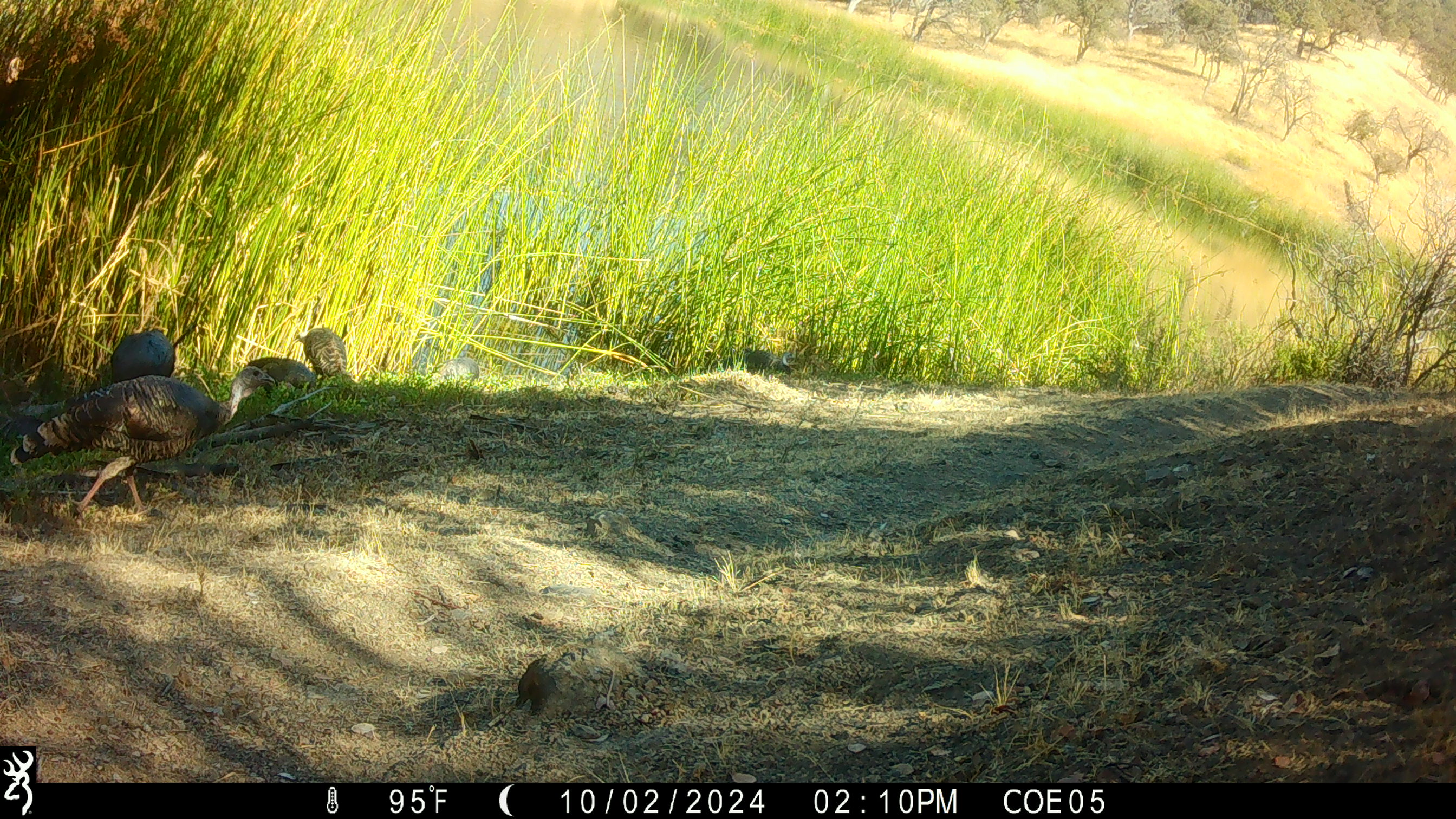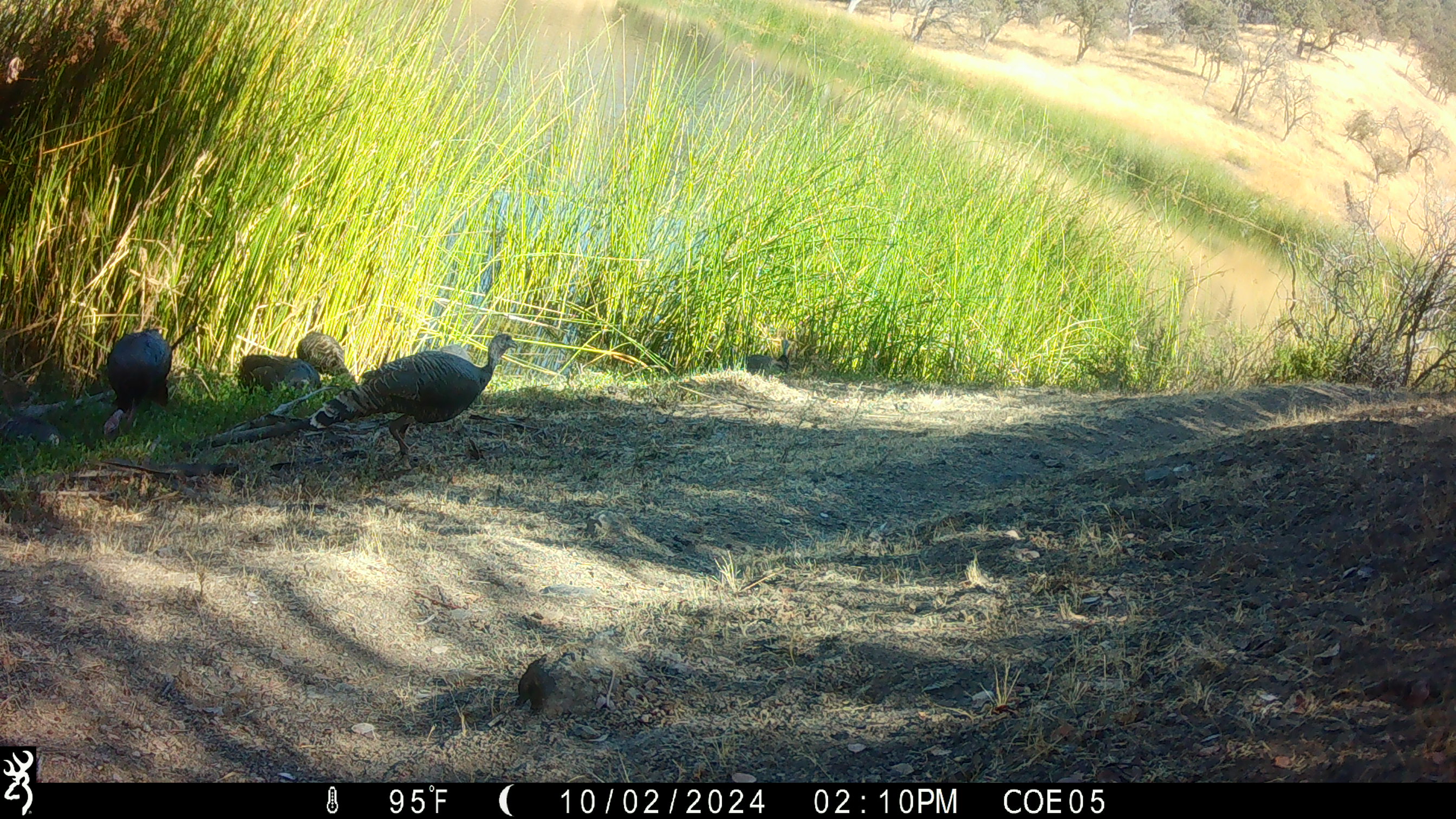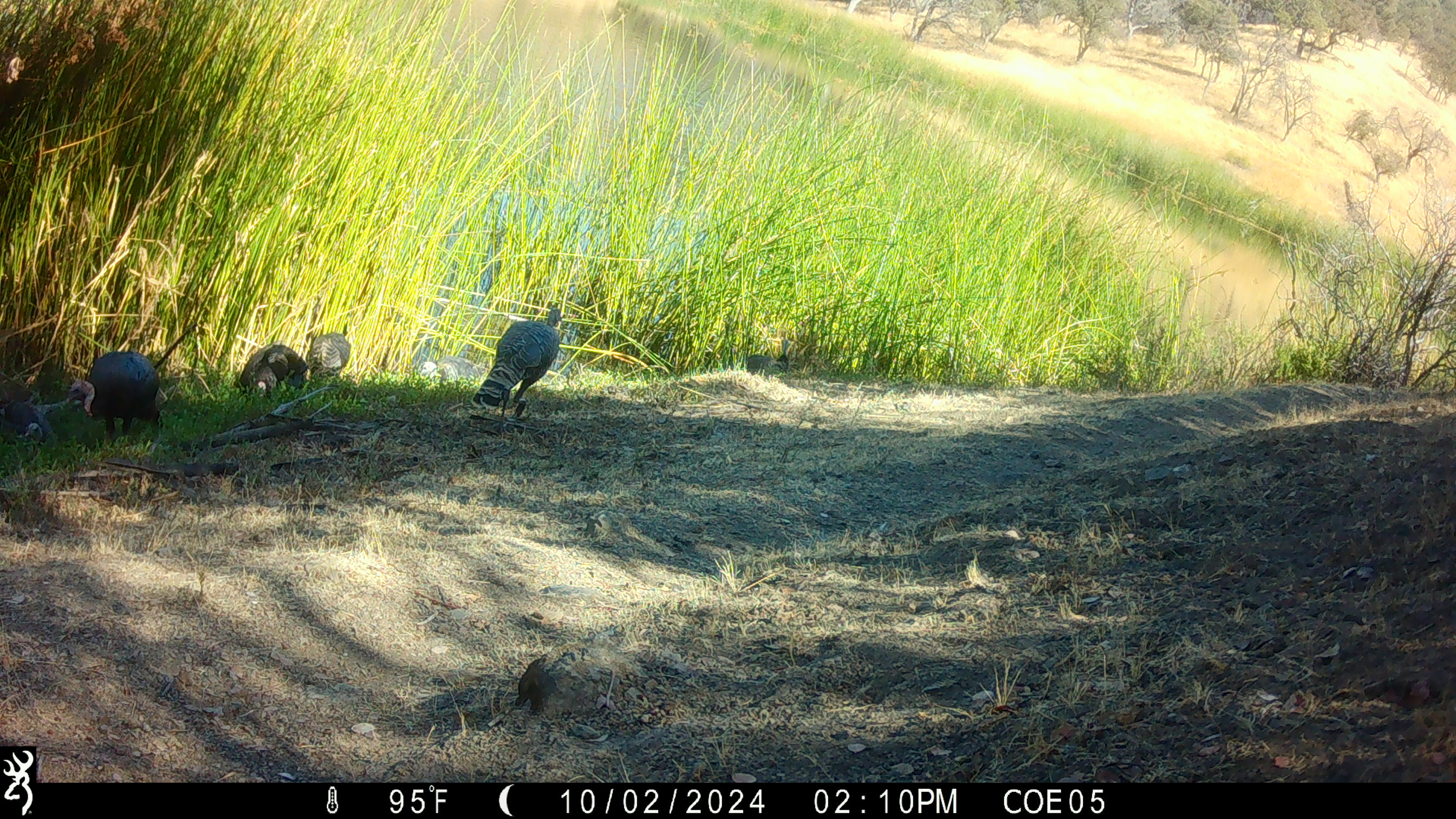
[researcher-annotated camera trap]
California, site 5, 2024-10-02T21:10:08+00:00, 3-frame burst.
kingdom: Animalia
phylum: Chordata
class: Aves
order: Galliformes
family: Phasianidae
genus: Meleagris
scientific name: Meleagris gallopavo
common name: turkey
Turkey (Meleagris gallopavo).